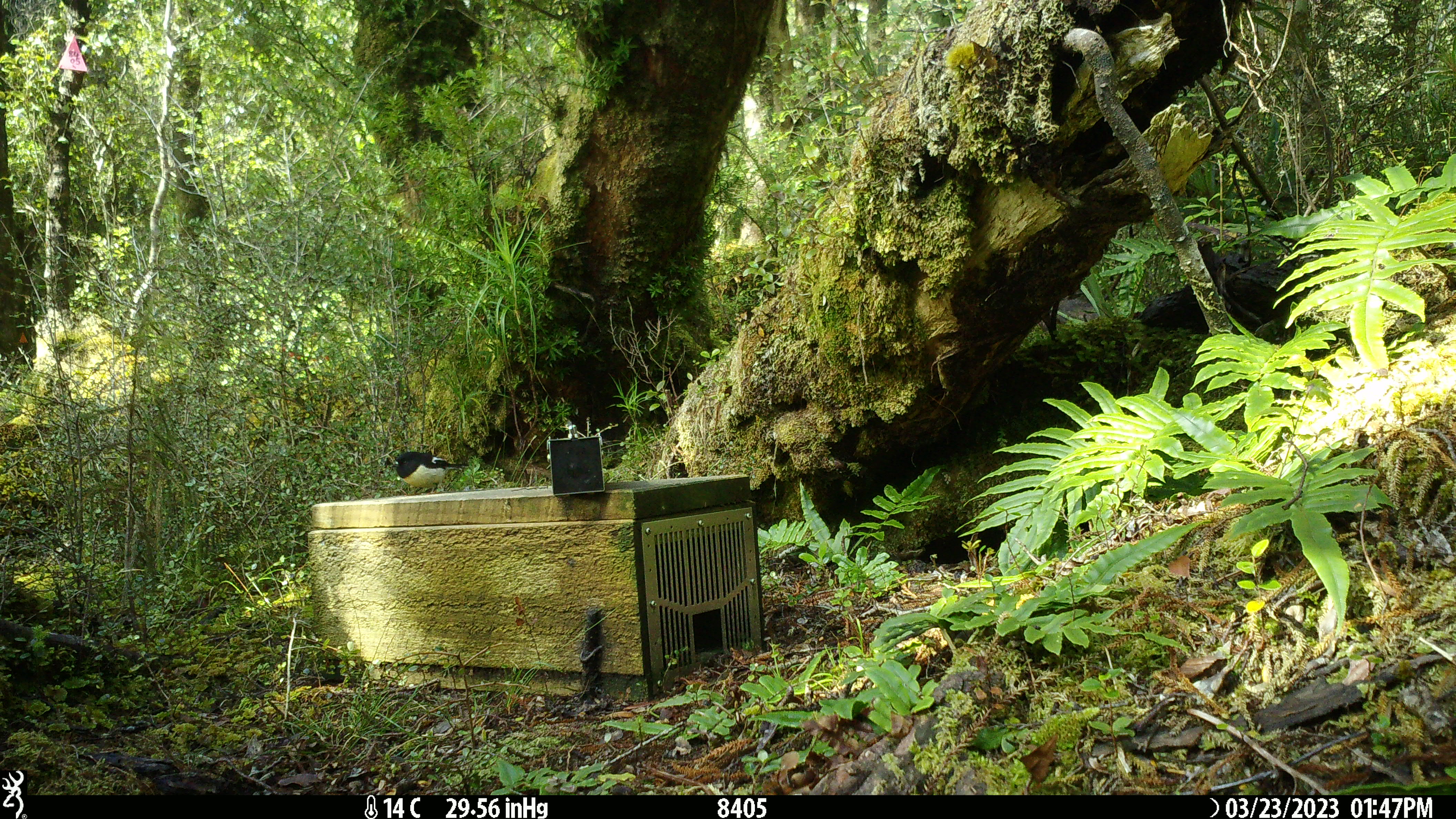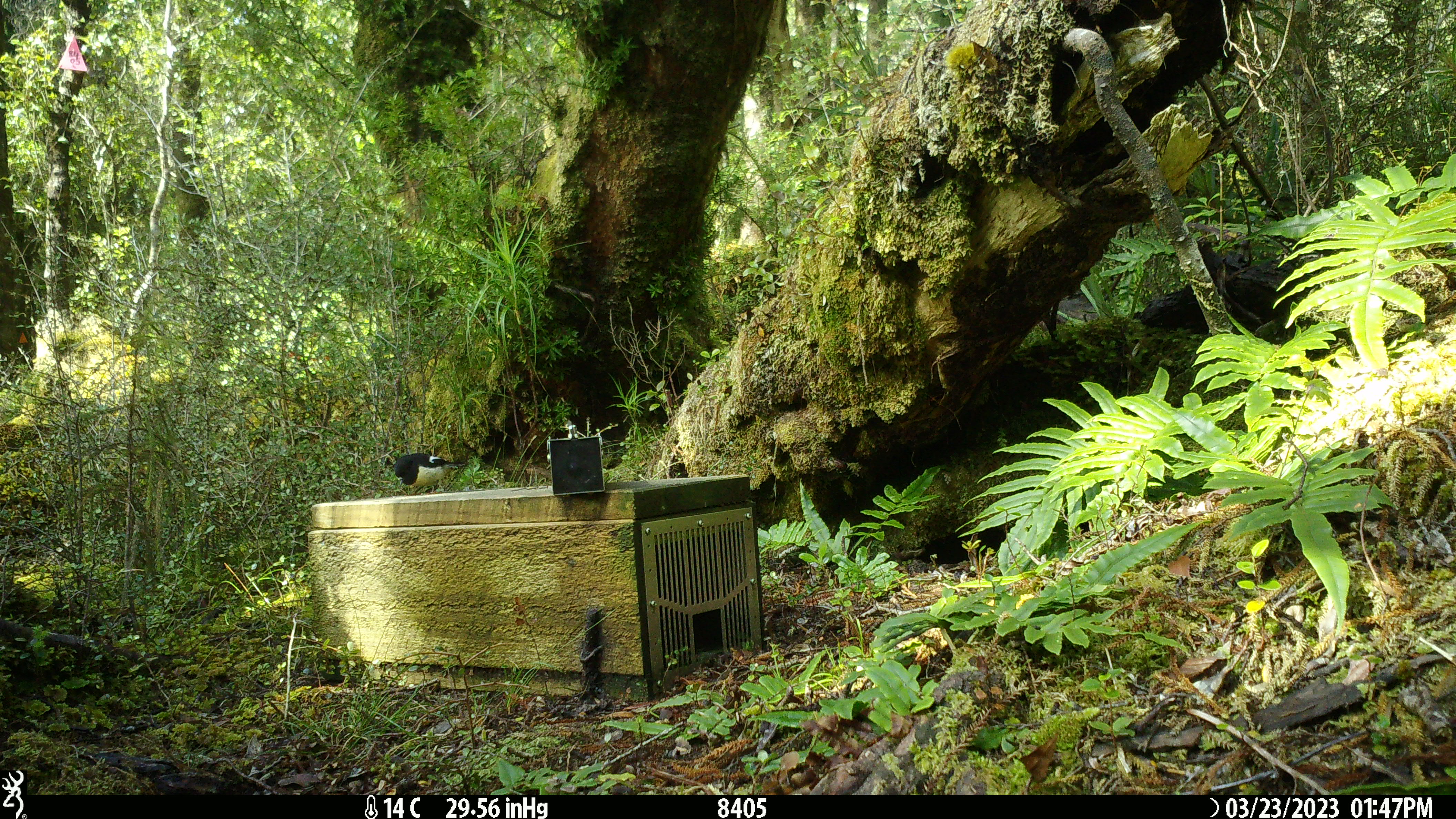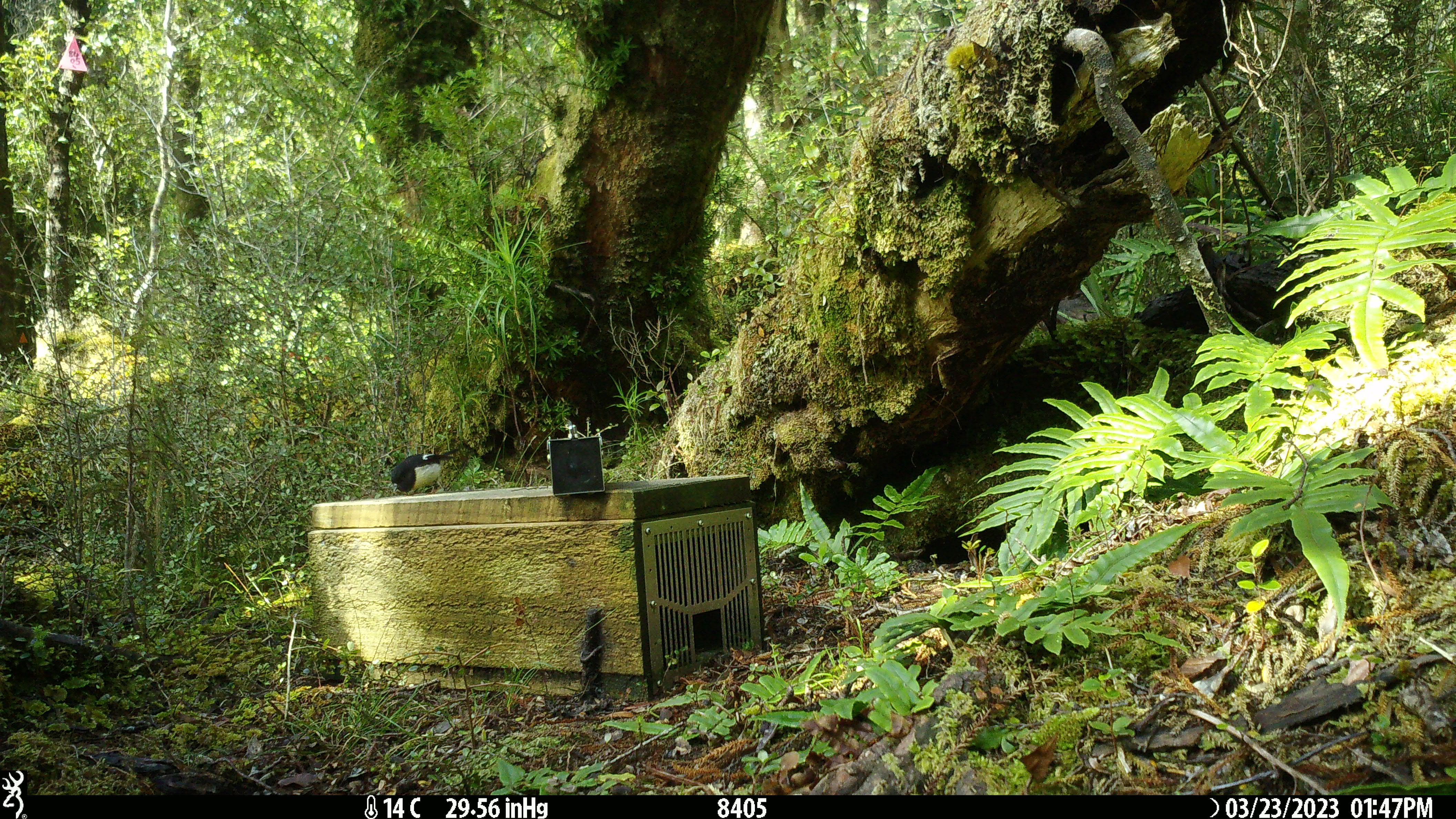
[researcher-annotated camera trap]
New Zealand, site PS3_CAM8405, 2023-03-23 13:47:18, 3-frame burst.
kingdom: Animalia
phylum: Chordata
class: Aves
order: Passeriformes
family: Petroicidae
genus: Petroica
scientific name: Petroica macrocephala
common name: tomtit